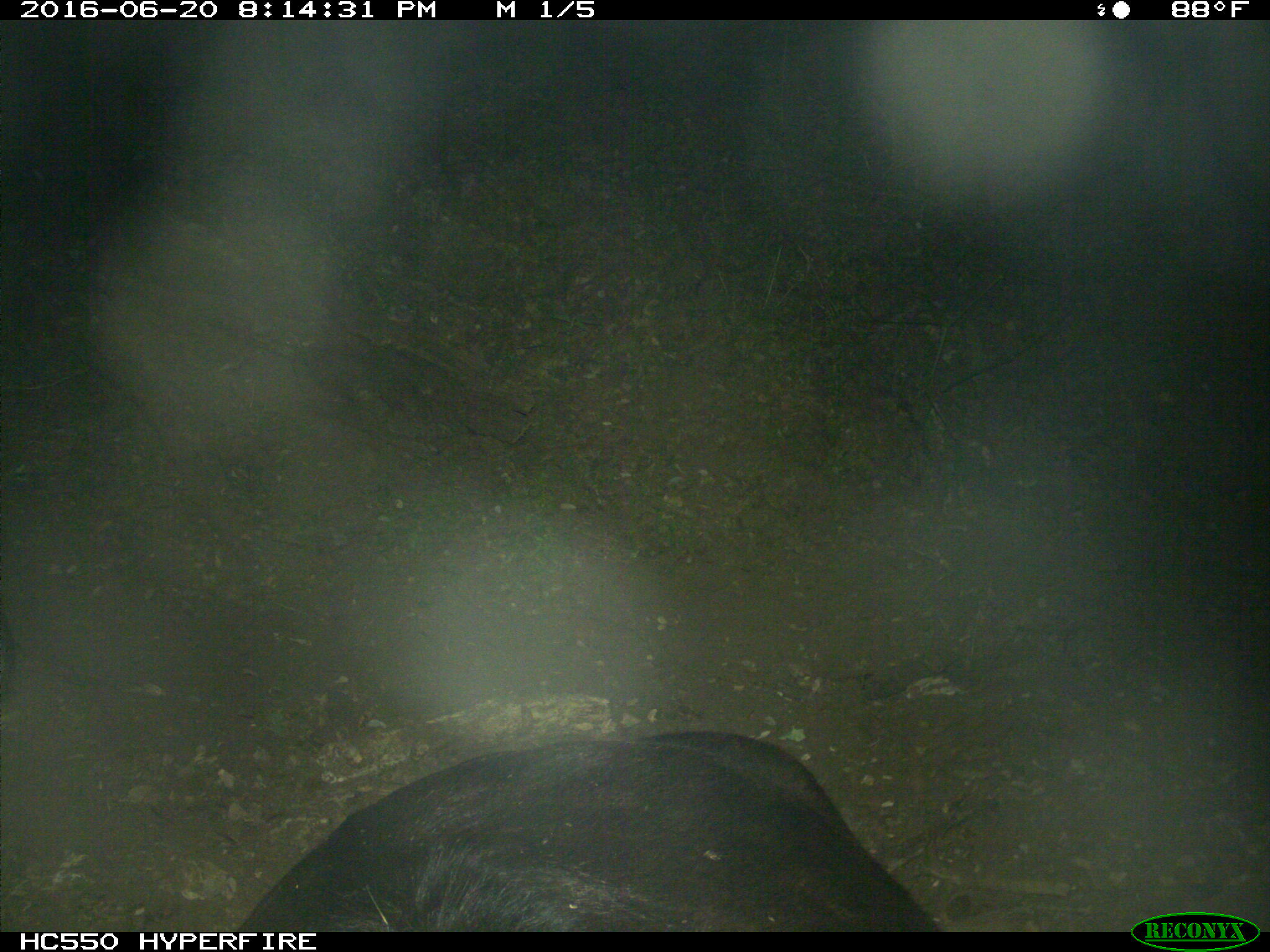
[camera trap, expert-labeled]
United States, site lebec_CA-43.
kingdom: Animalia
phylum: Chordata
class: Mammalia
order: Artiodactyla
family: Bovidae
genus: Bos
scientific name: Bos taurus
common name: domestic cow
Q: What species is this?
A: Bos taurus (domestic cow).